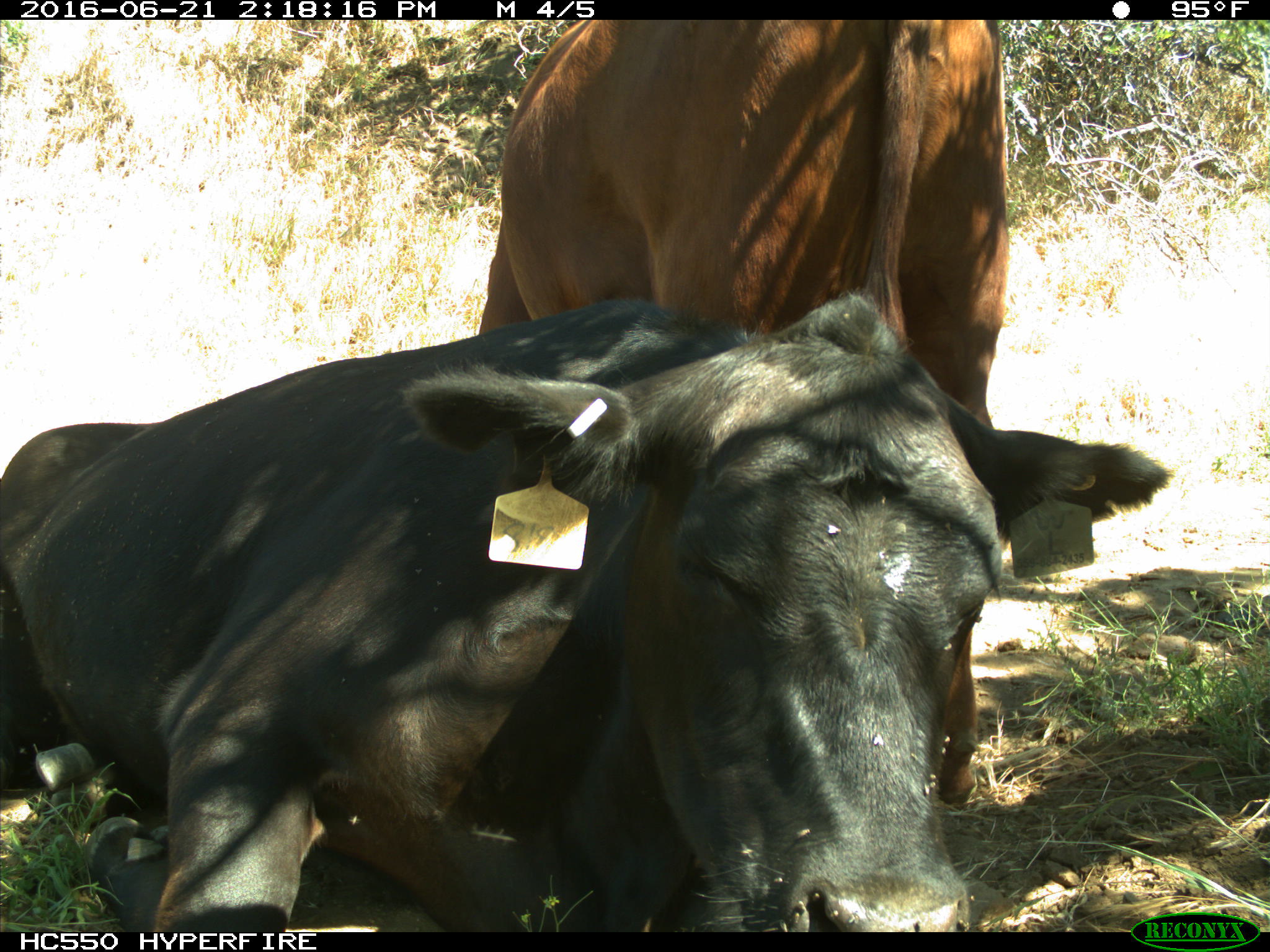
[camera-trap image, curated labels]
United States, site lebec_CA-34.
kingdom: Animalia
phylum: Chordata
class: Mammalia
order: Artiodactyla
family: Bovidae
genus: Bos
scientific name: Bos taurus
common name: domestic cow